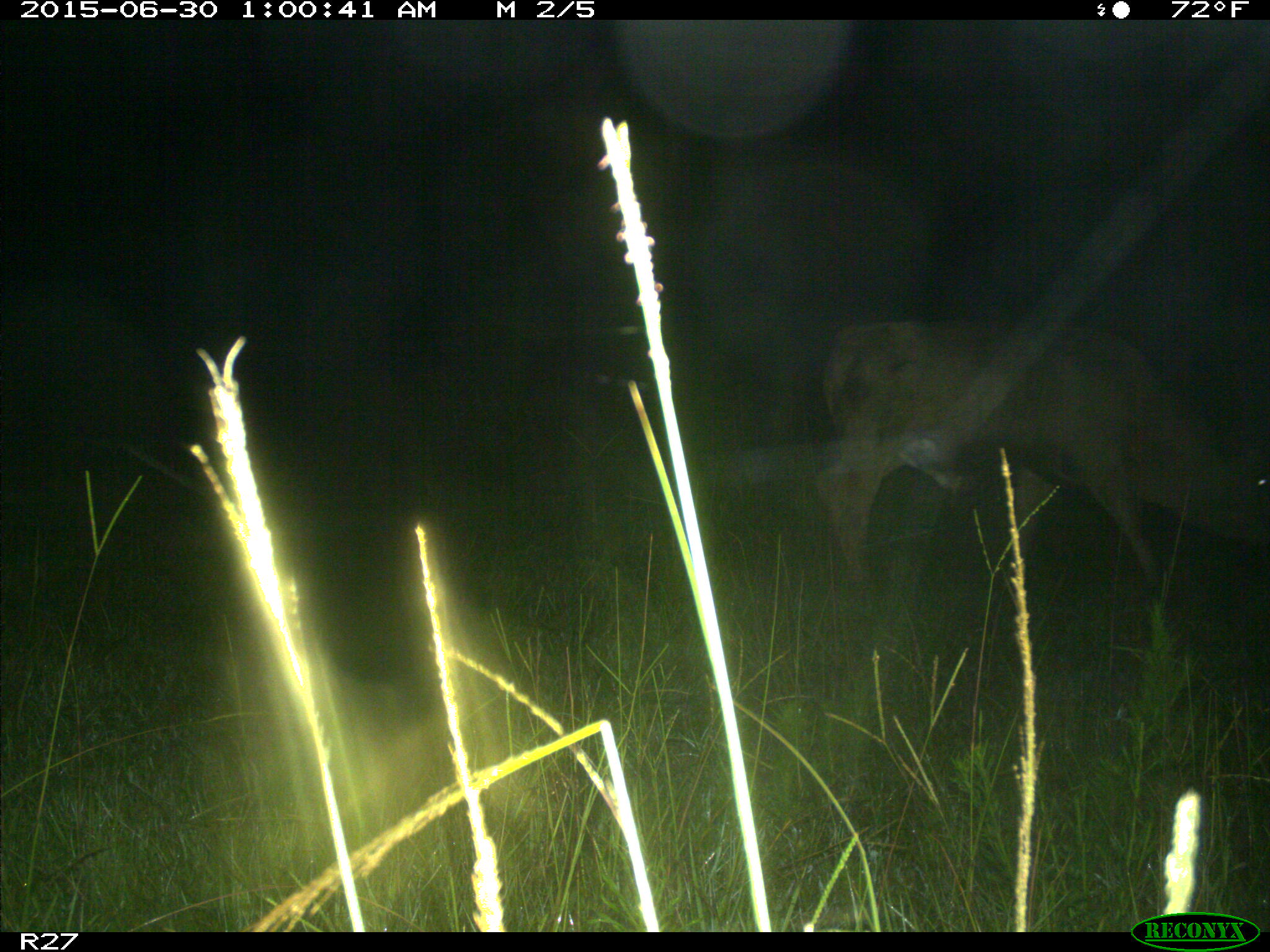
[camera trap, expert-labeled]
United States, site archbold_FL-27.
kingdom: Animalia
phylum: Chordata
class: Mammalia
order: Artiodactyla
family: Bovidae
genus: Bos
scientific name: Bos taurus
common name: domestic cow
Bos taurus (domestic cow).